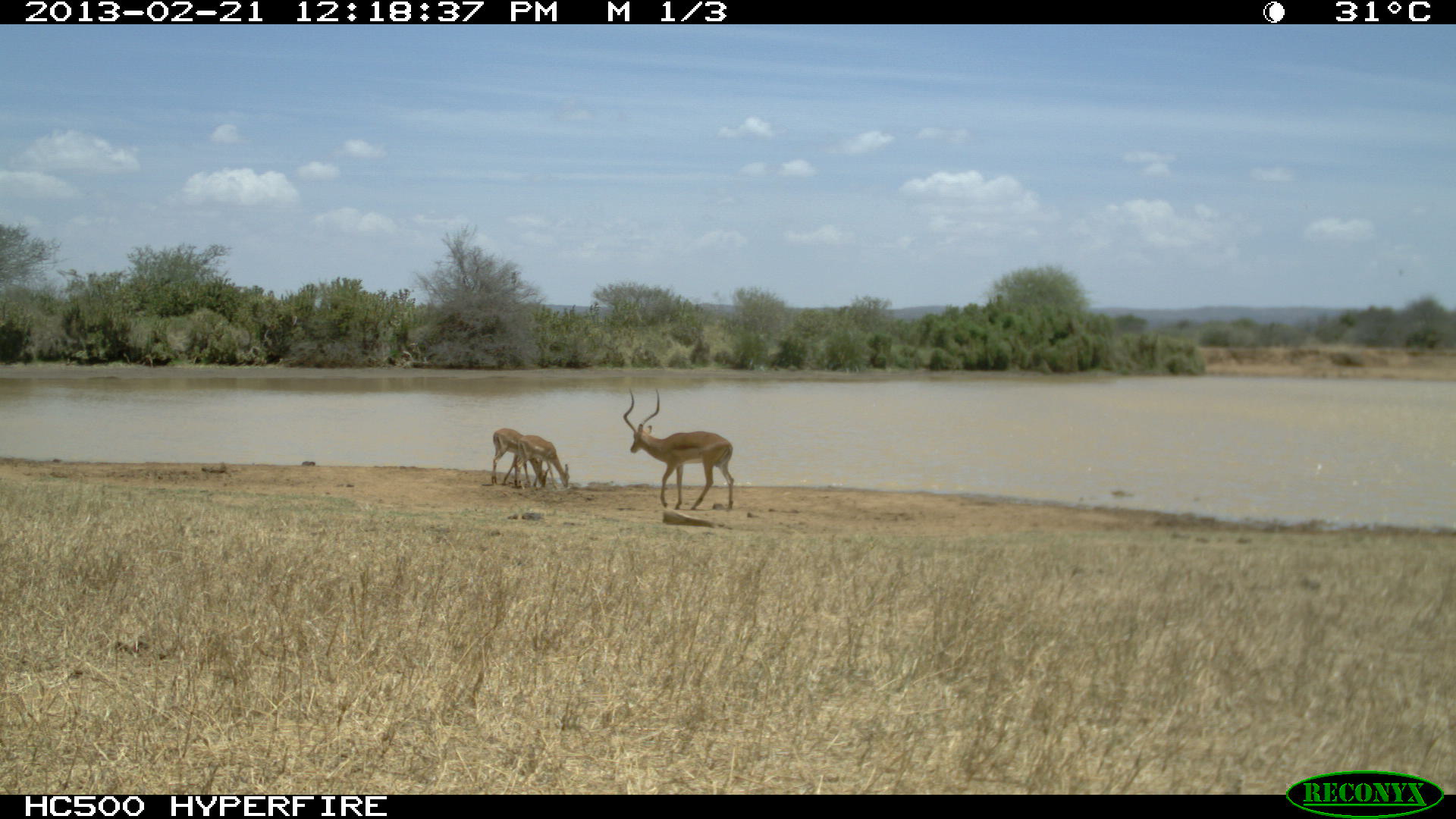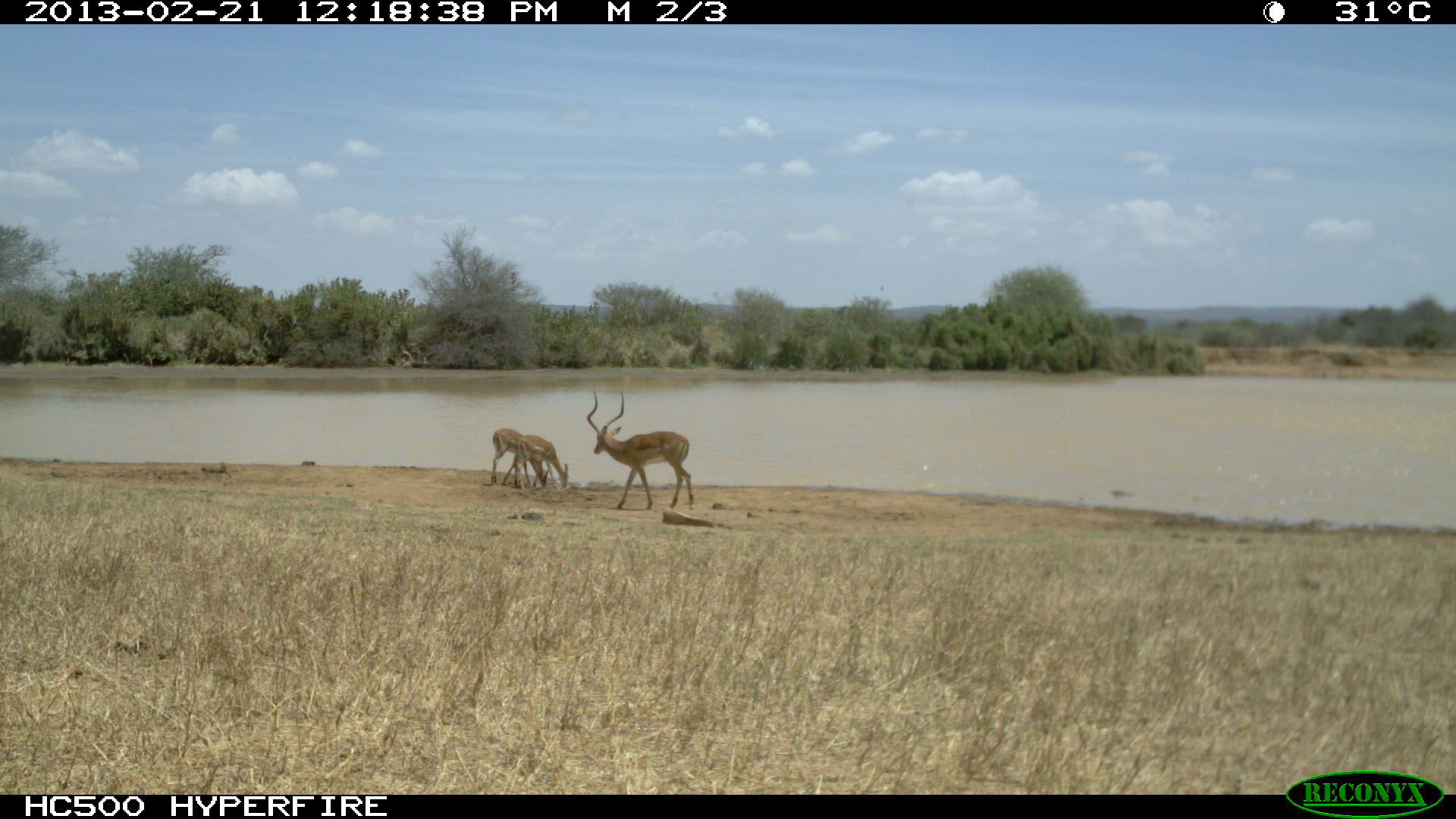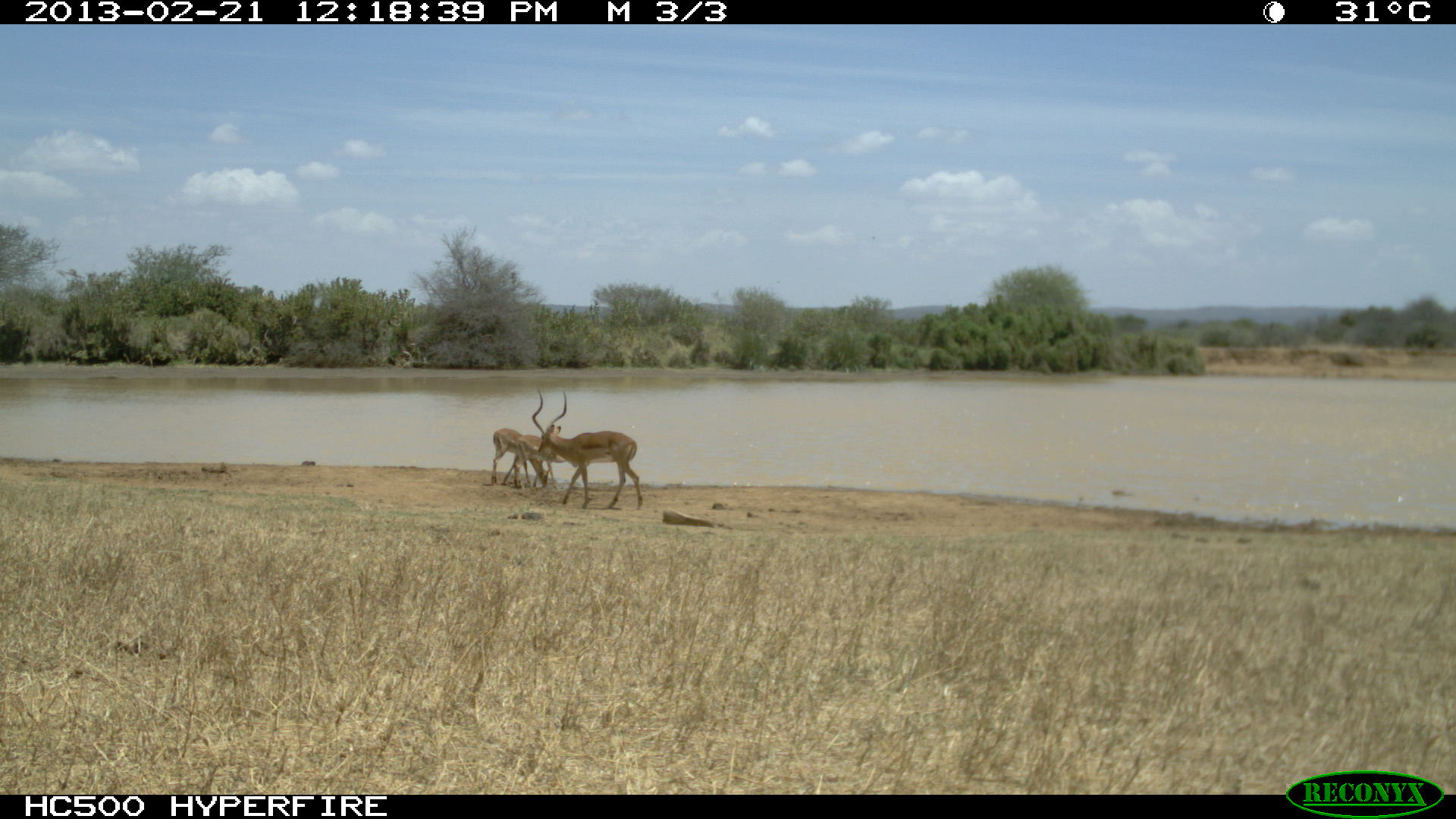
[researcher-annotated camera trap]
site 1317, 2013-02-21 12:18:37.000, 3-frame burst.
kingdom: Animalia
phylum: Chordata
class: Mammalia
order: Artiodactyla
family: Bovidae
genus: Aepyceros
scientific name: Aepyceros melampus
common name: impala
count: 3